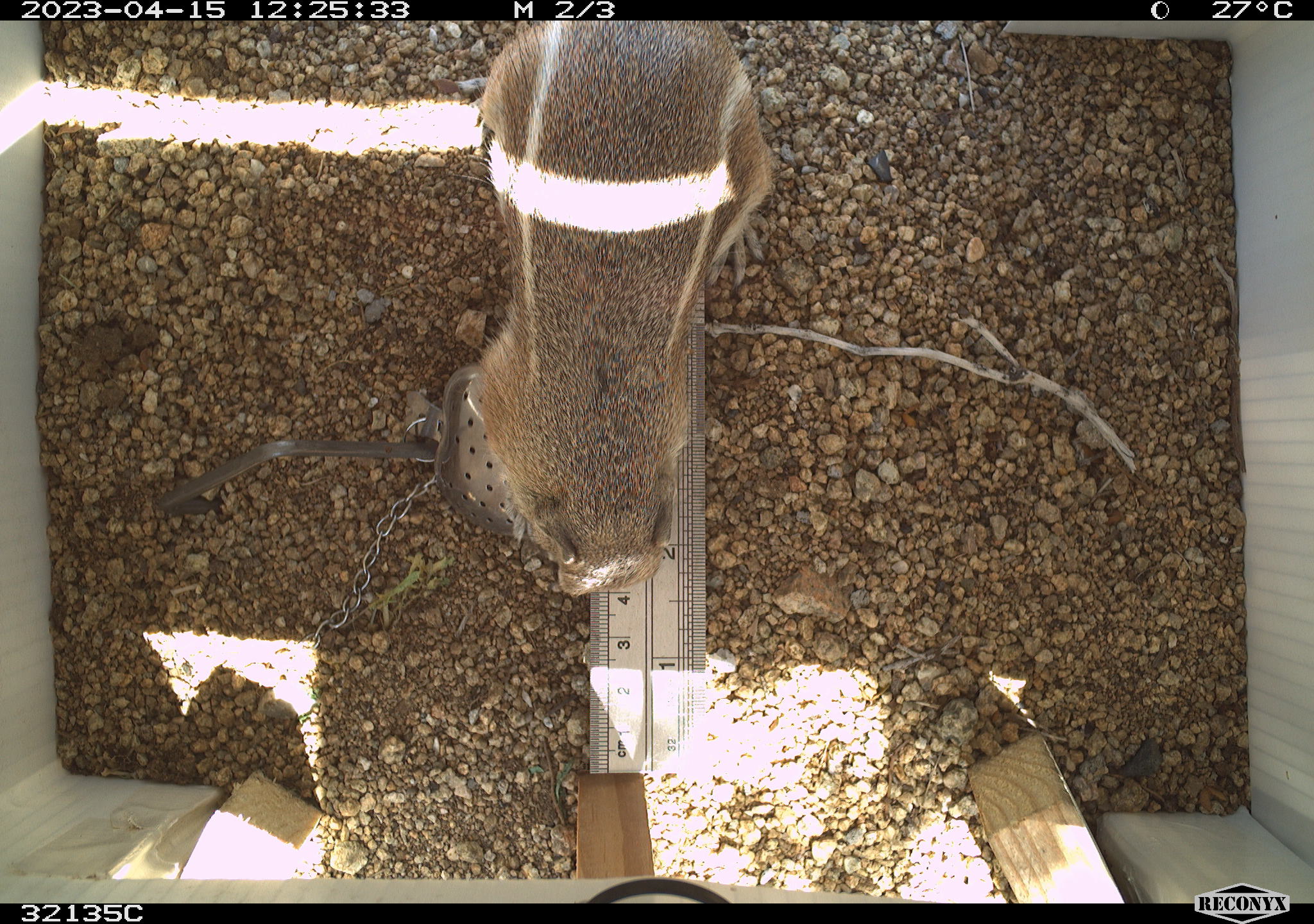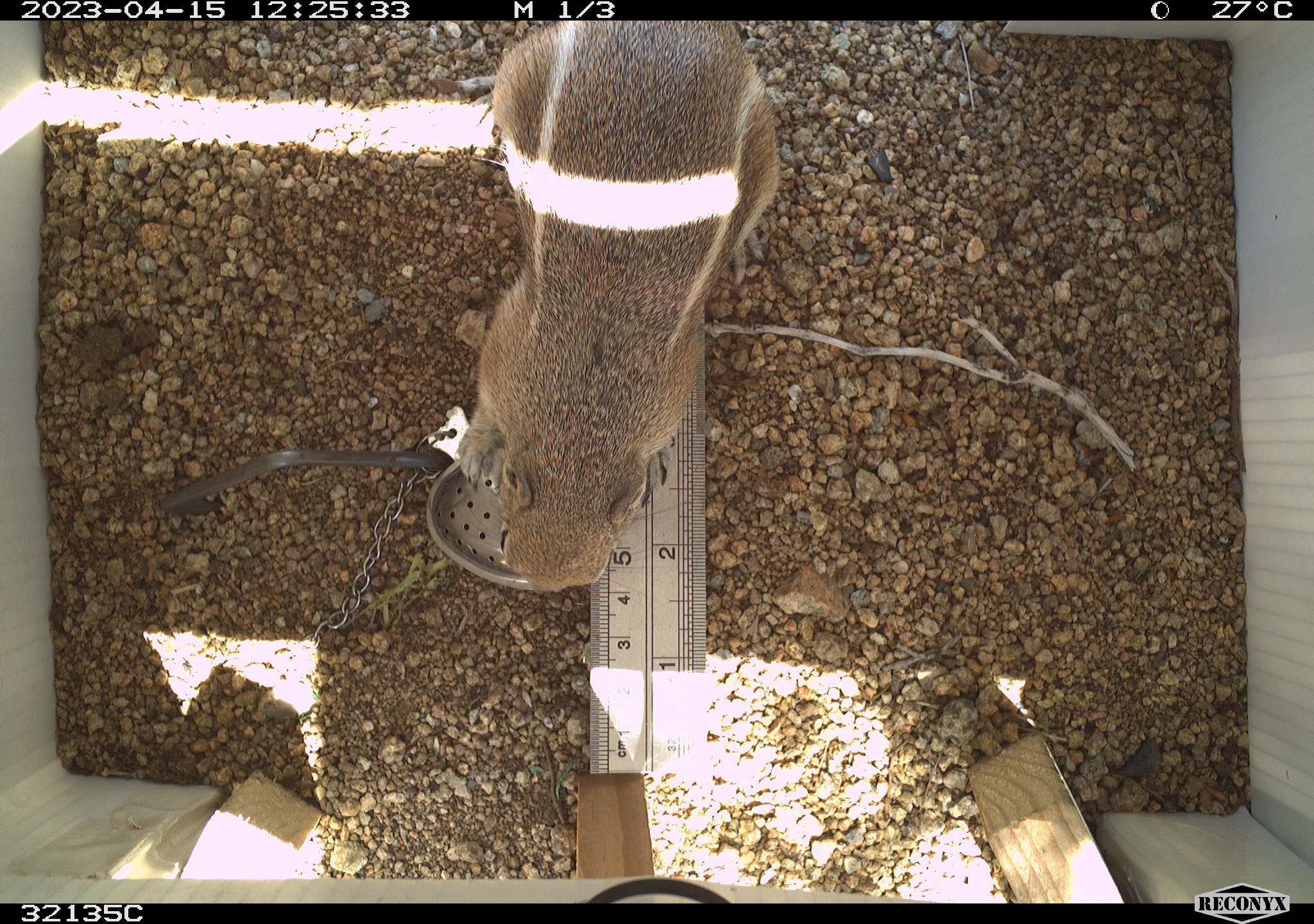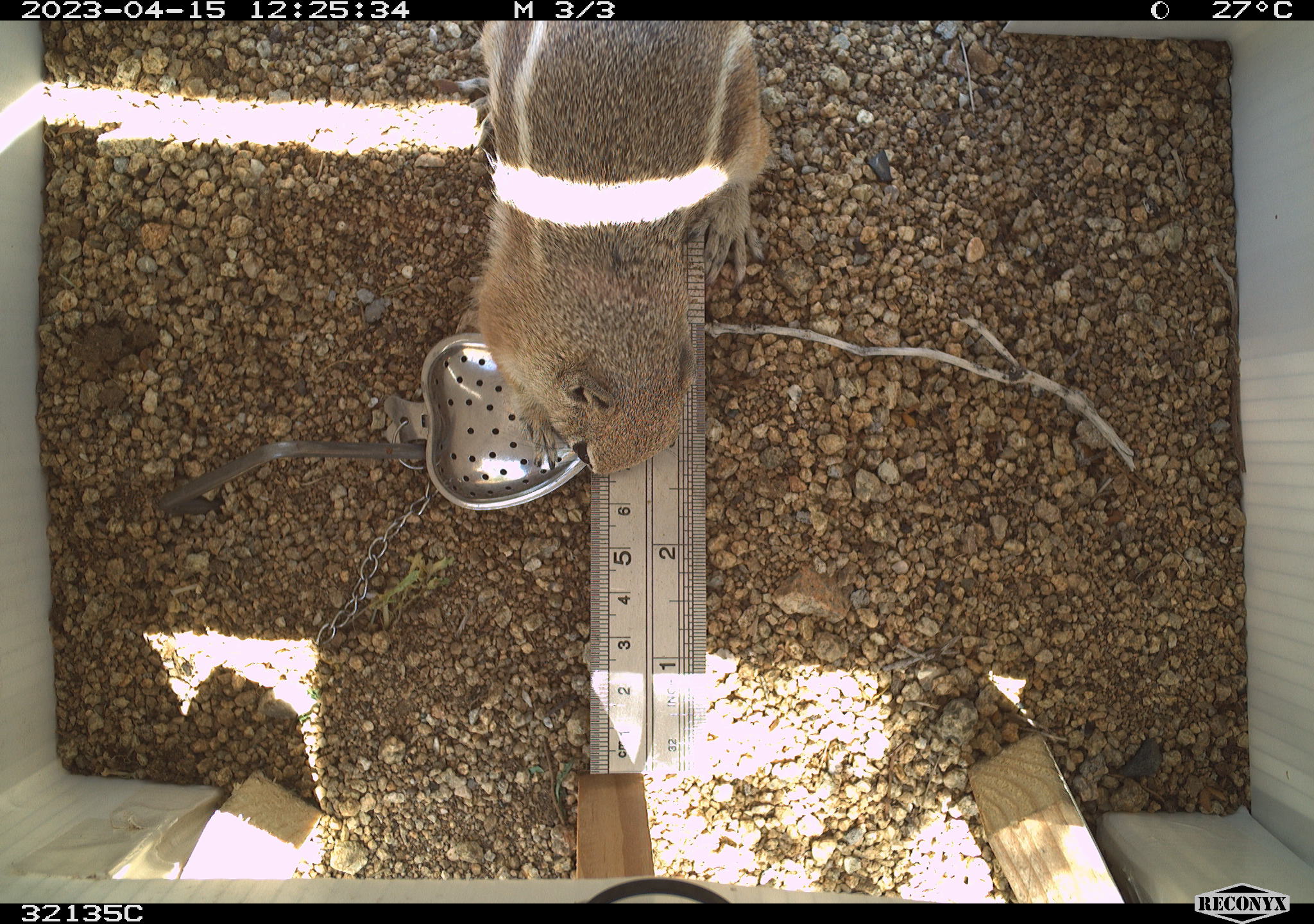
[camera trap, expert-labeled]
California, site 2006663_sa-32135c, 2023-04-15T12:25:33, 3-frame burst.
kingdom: Animalia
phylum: Chordata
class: Mammalia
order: Rodentia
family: Sciuridae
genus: Ammospermophilus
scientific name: Ammospermophilus leucurus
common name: white-tailed antelope squirrel